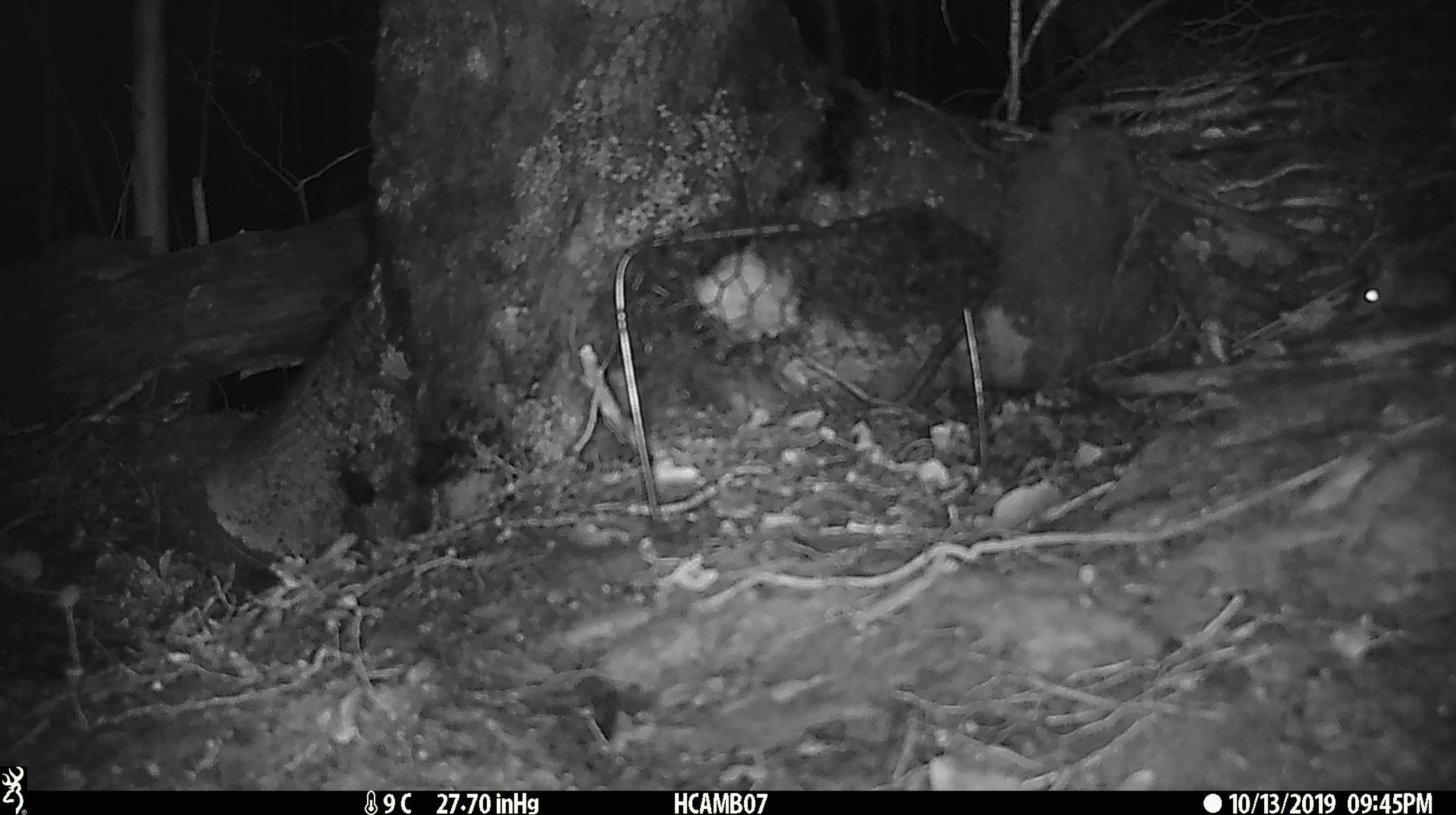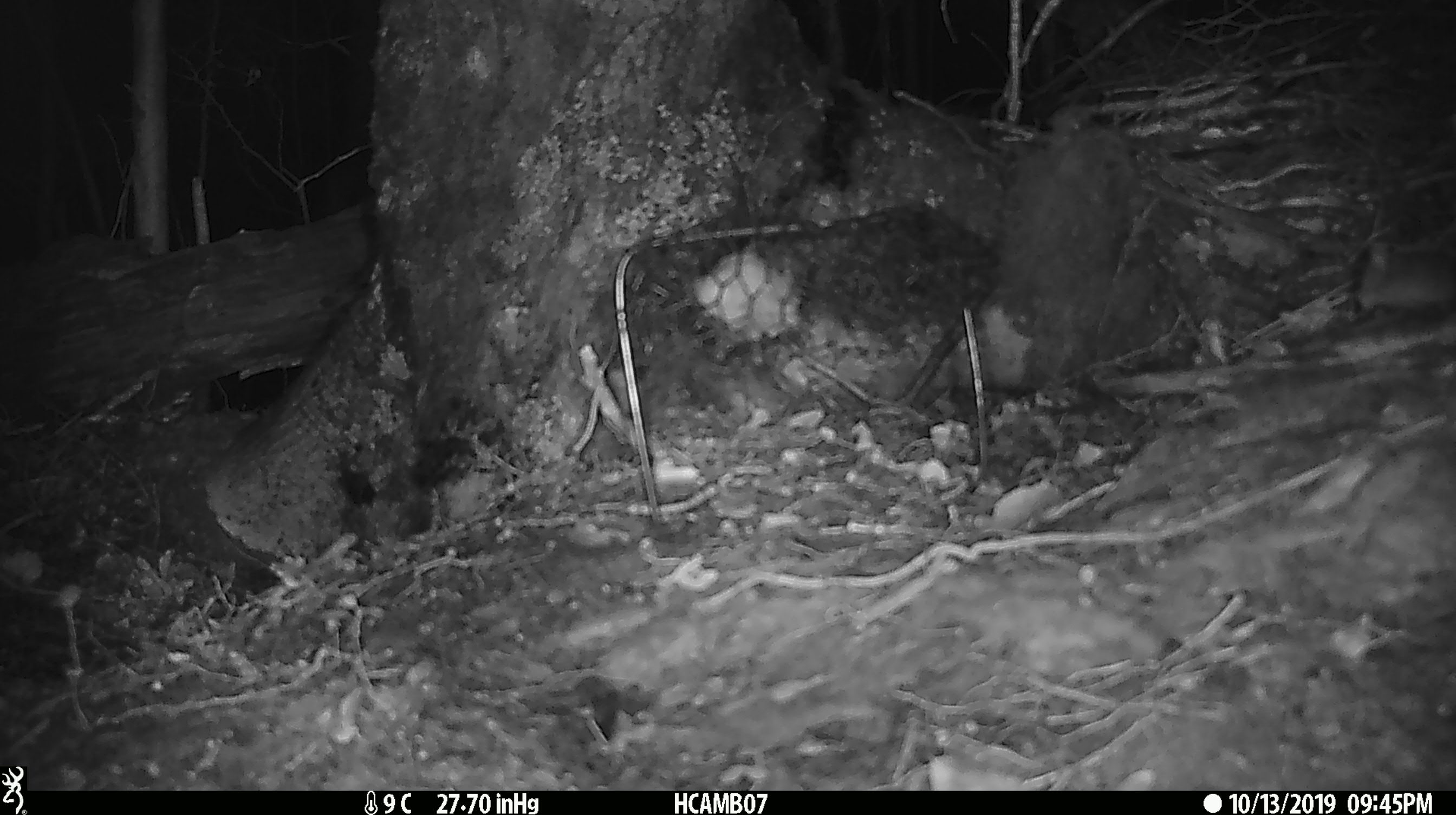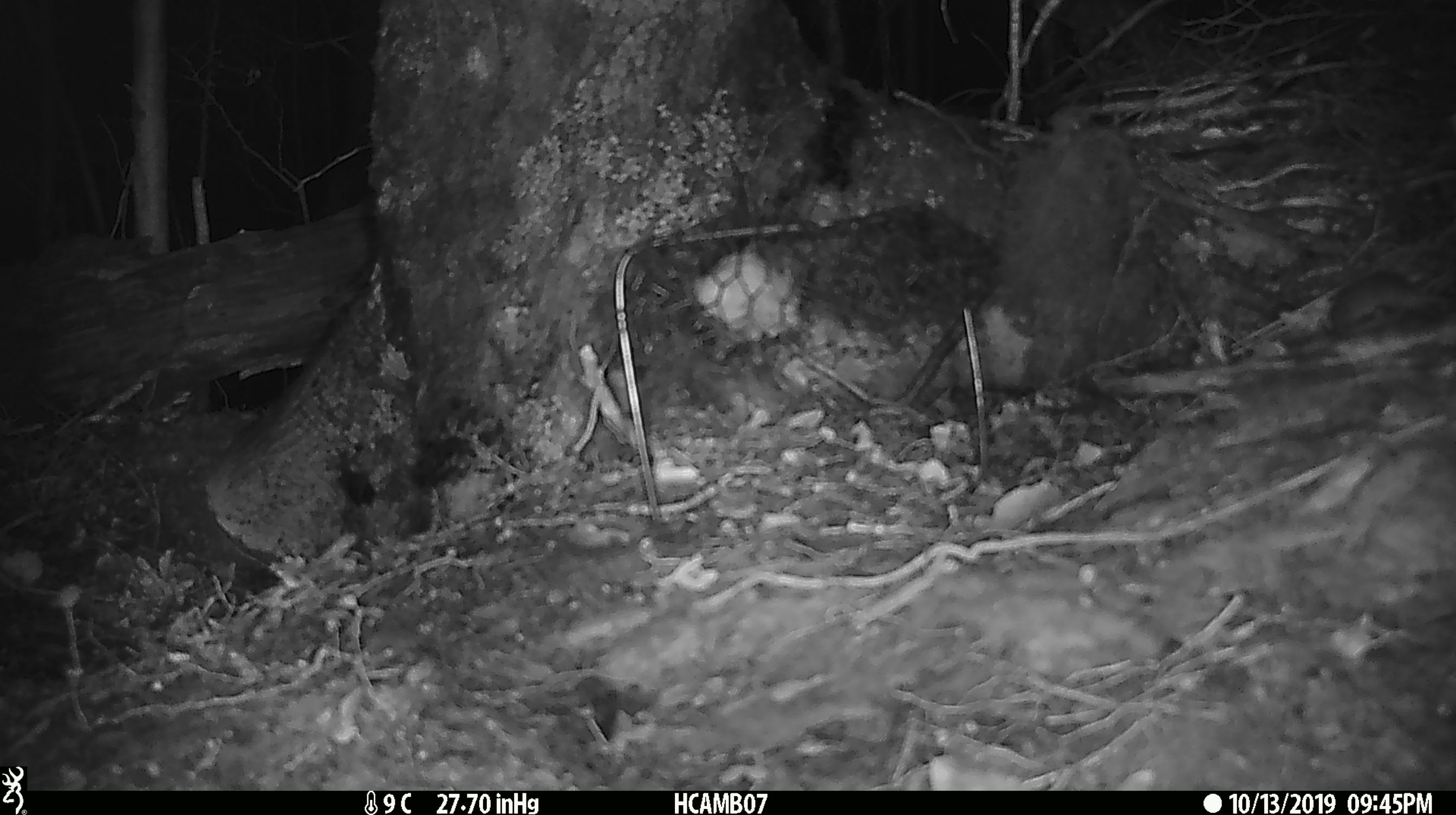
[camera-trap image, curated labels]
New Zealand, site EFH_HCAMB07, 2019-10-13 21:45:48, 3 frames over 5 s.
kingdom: Animalia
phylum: Chordata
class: Mammalia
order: Rodentia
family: Muridae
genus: Mus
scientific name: Mus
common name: mouse